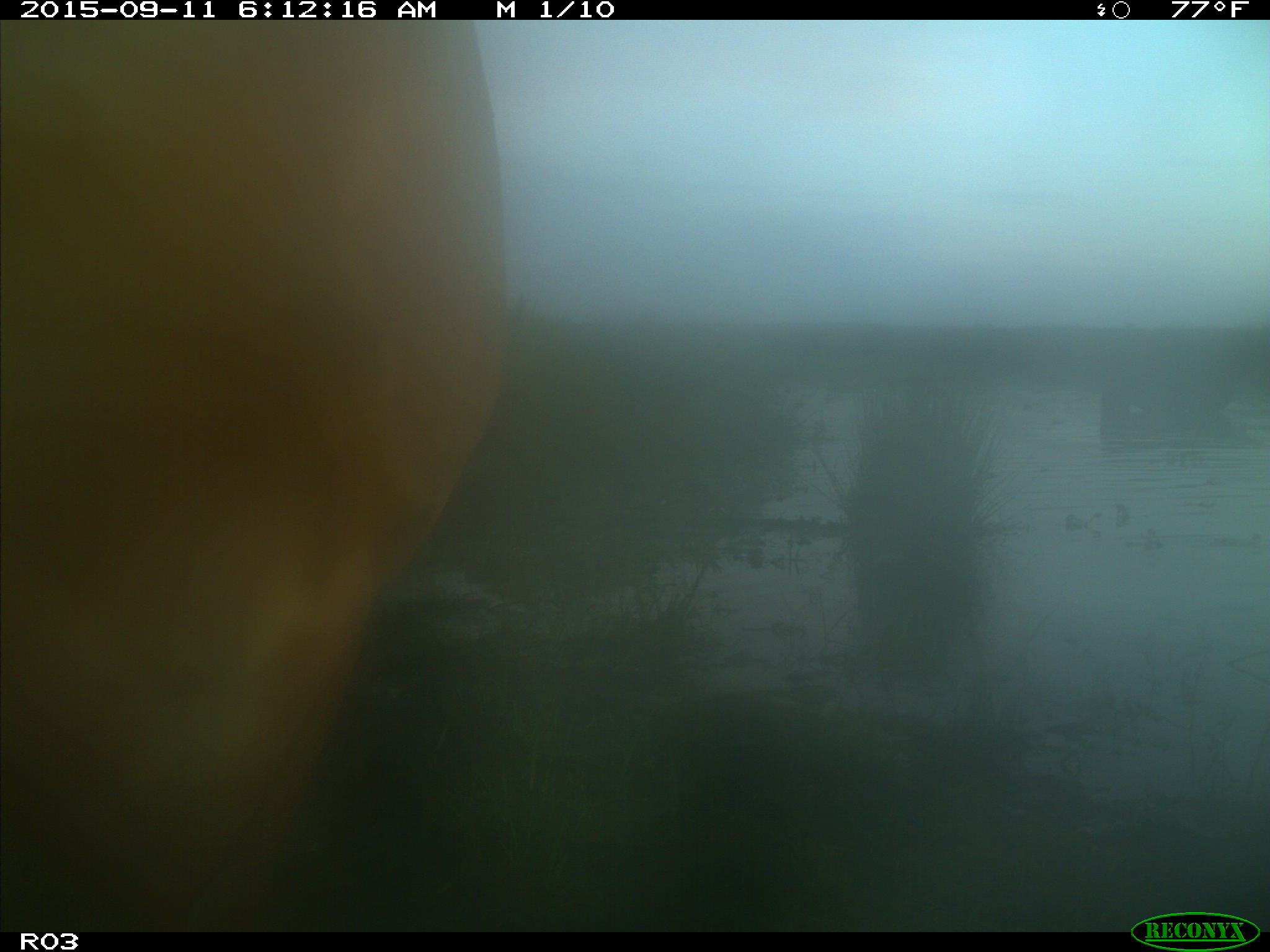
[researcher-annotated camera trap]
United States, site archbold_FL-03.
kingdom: Animalia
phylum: Chordata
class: Mammalia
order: Artiodactyla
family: Bovidae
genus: Bos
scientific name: Bos taurus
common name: domestic cow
Bos taurus (domestic cow).